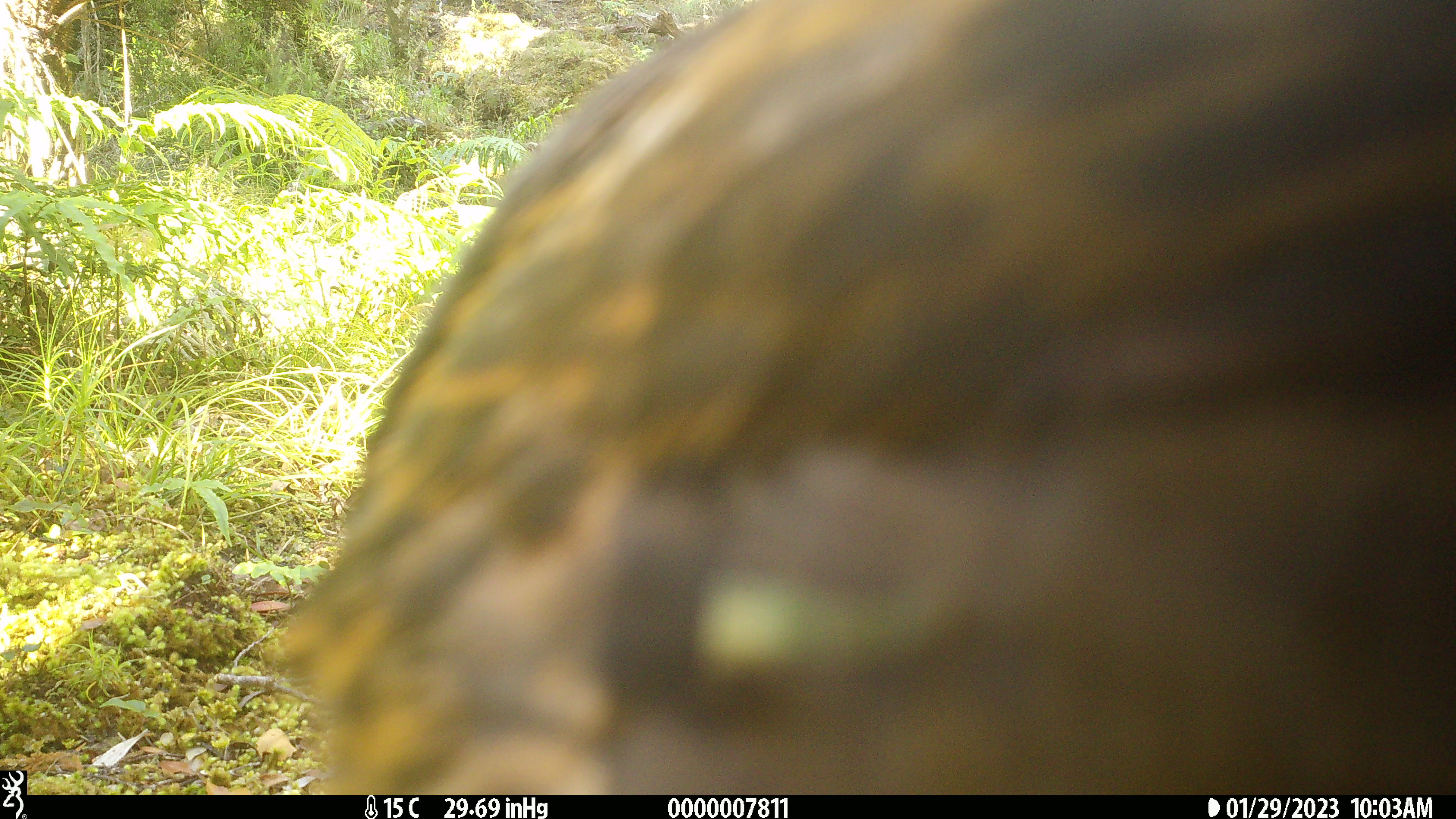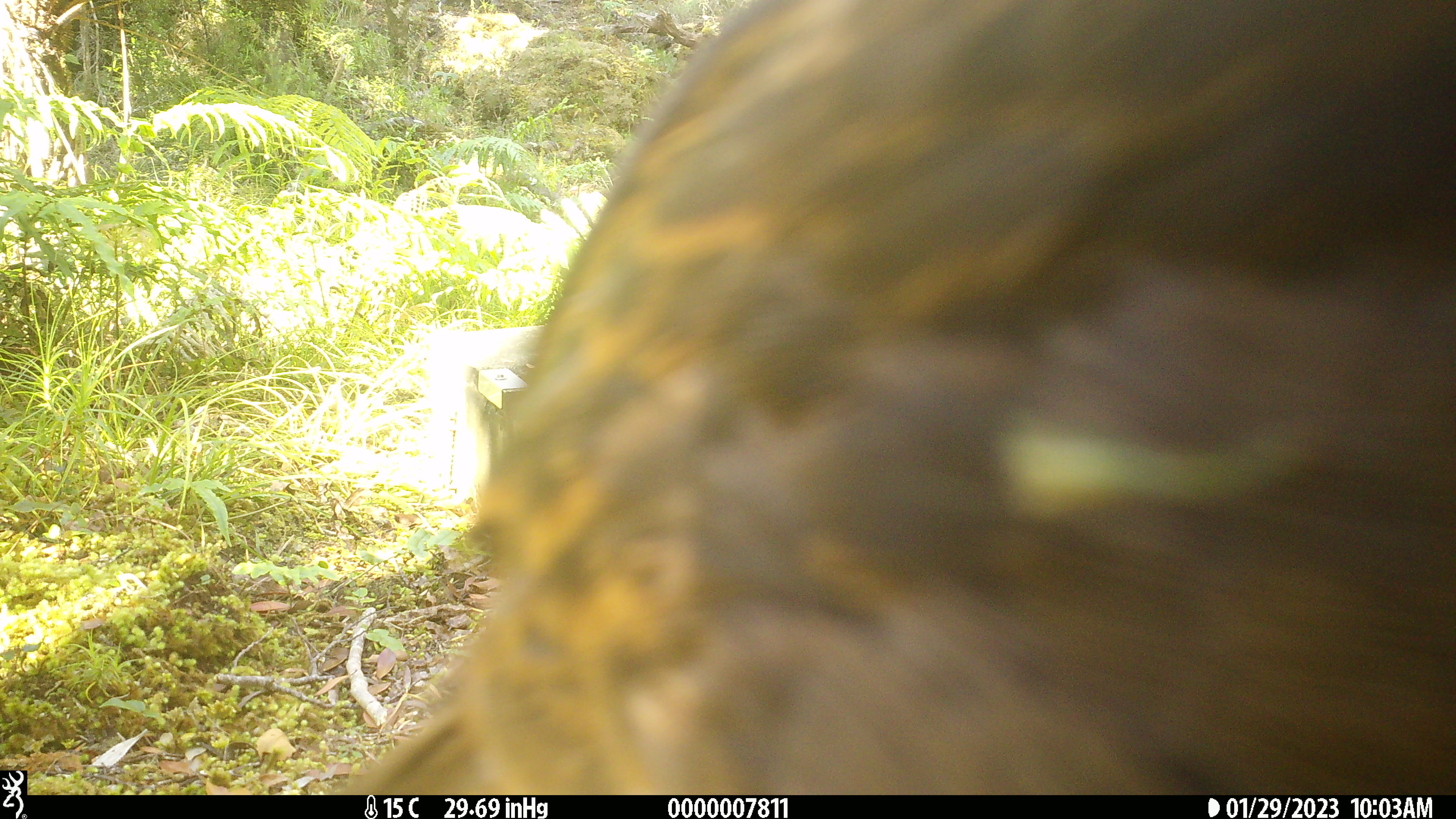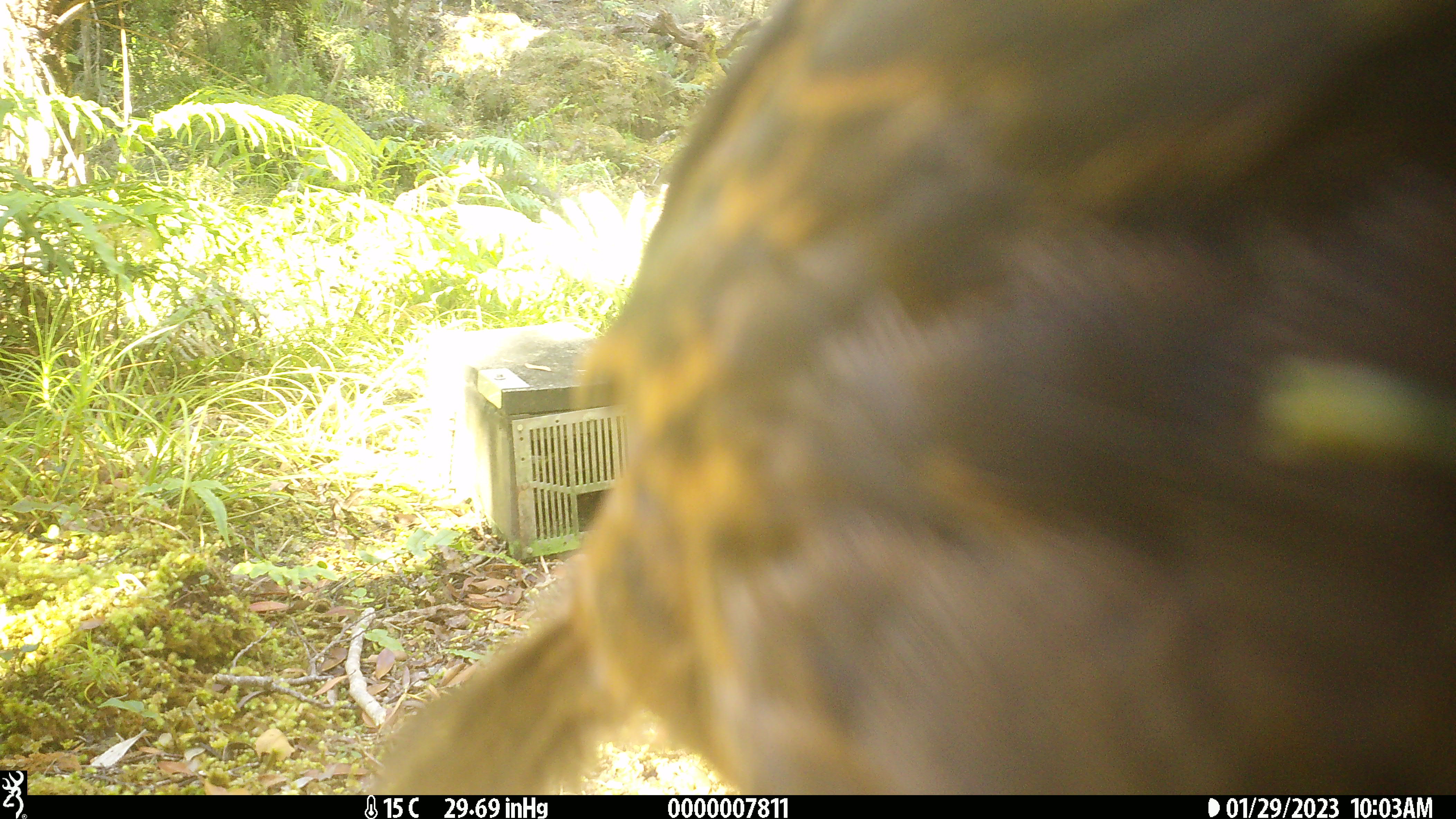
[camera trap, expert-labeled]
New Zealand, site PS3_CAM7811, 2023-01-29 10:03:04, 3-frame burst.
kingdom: Animalia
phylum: Chordata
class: Aves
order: Gruiformes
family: Rallidae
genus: Gallirallus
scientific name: Gallirallus australis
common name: weka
Weka (Gallirallus australis).